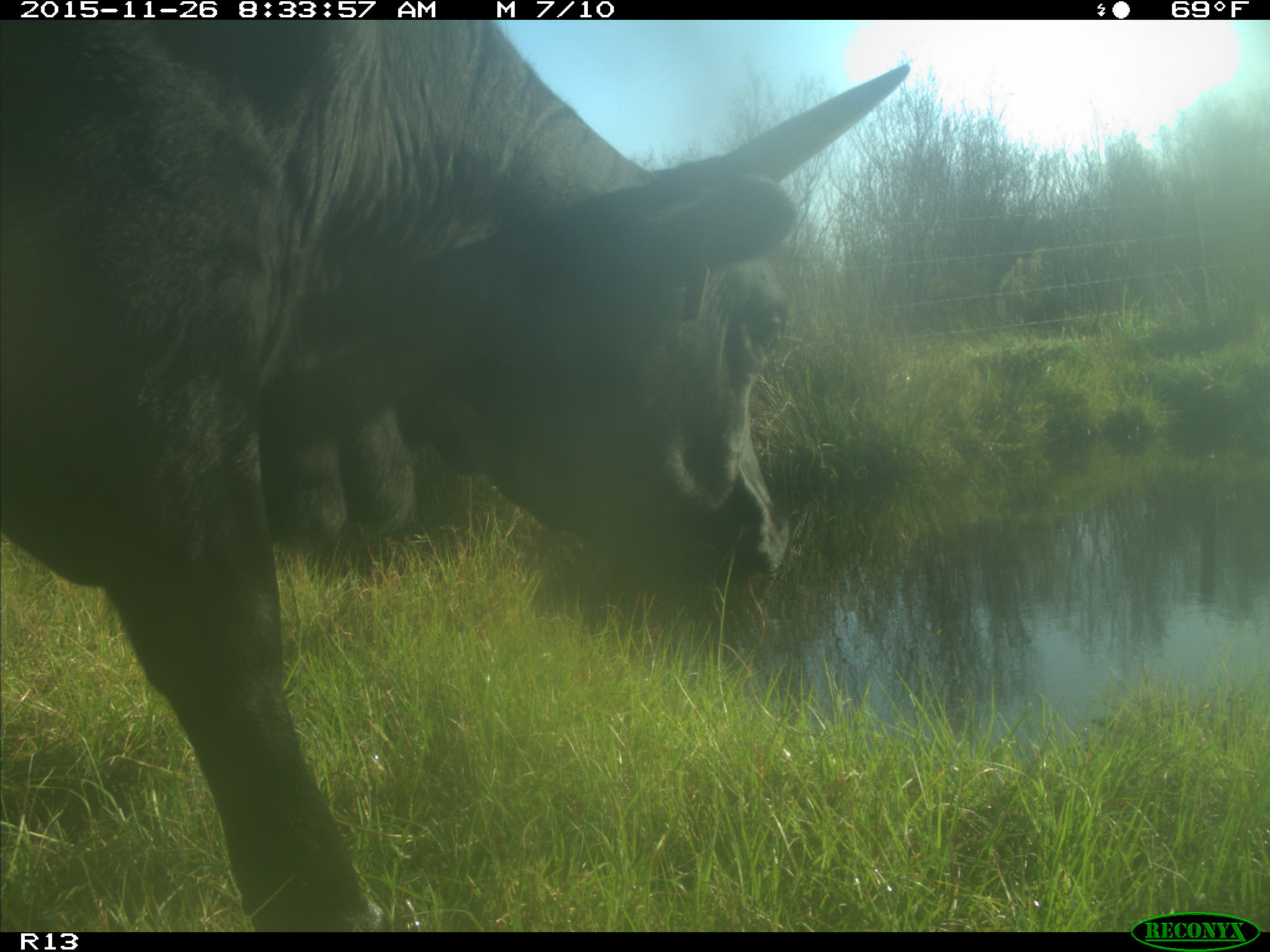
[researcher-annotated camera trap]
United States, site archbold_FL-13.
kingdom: Animalia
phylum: Chordata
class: Mammalia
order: Artiodactyla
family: Bovidae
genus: Bos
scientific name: Bos taurus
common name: domestic cow